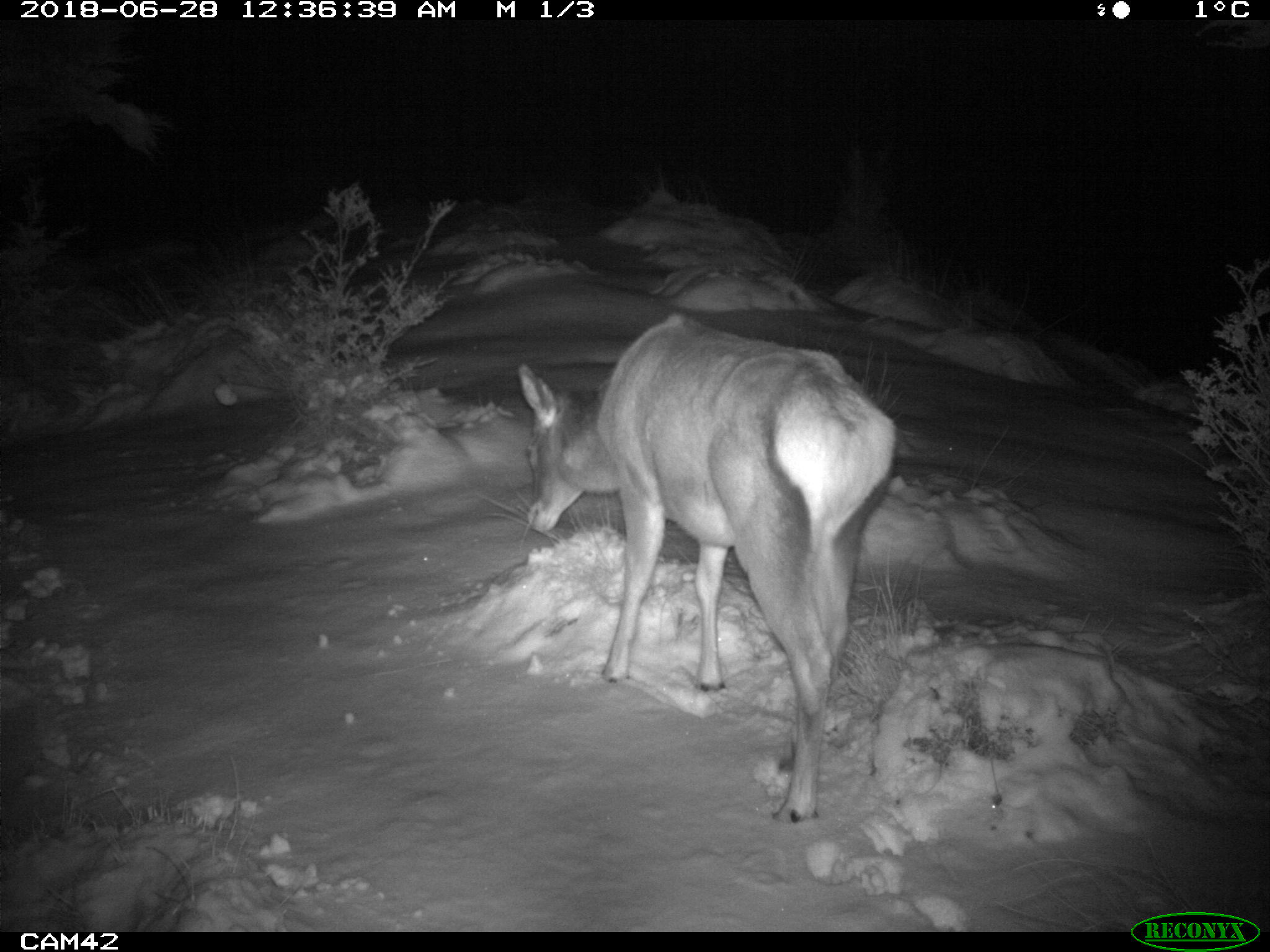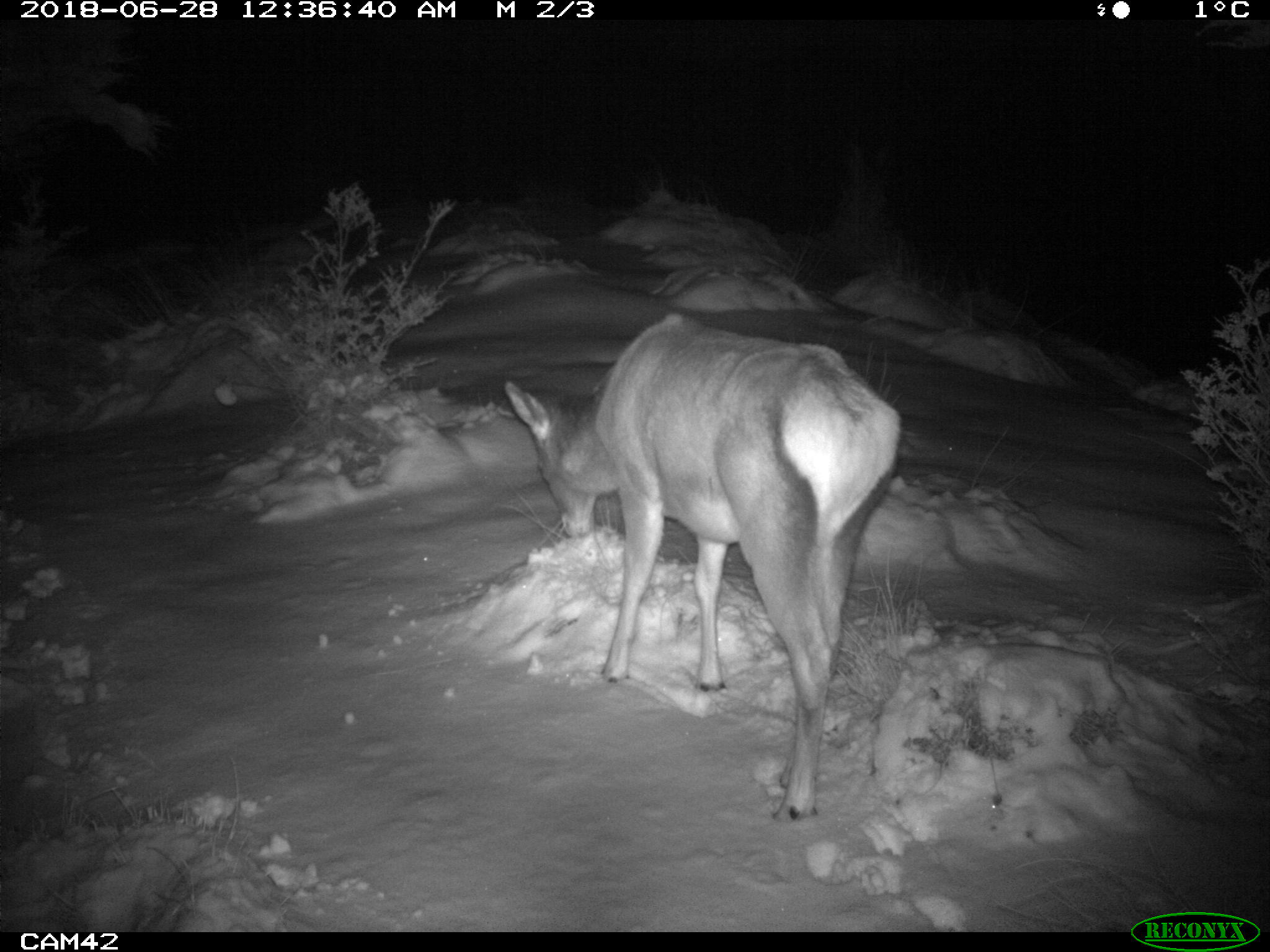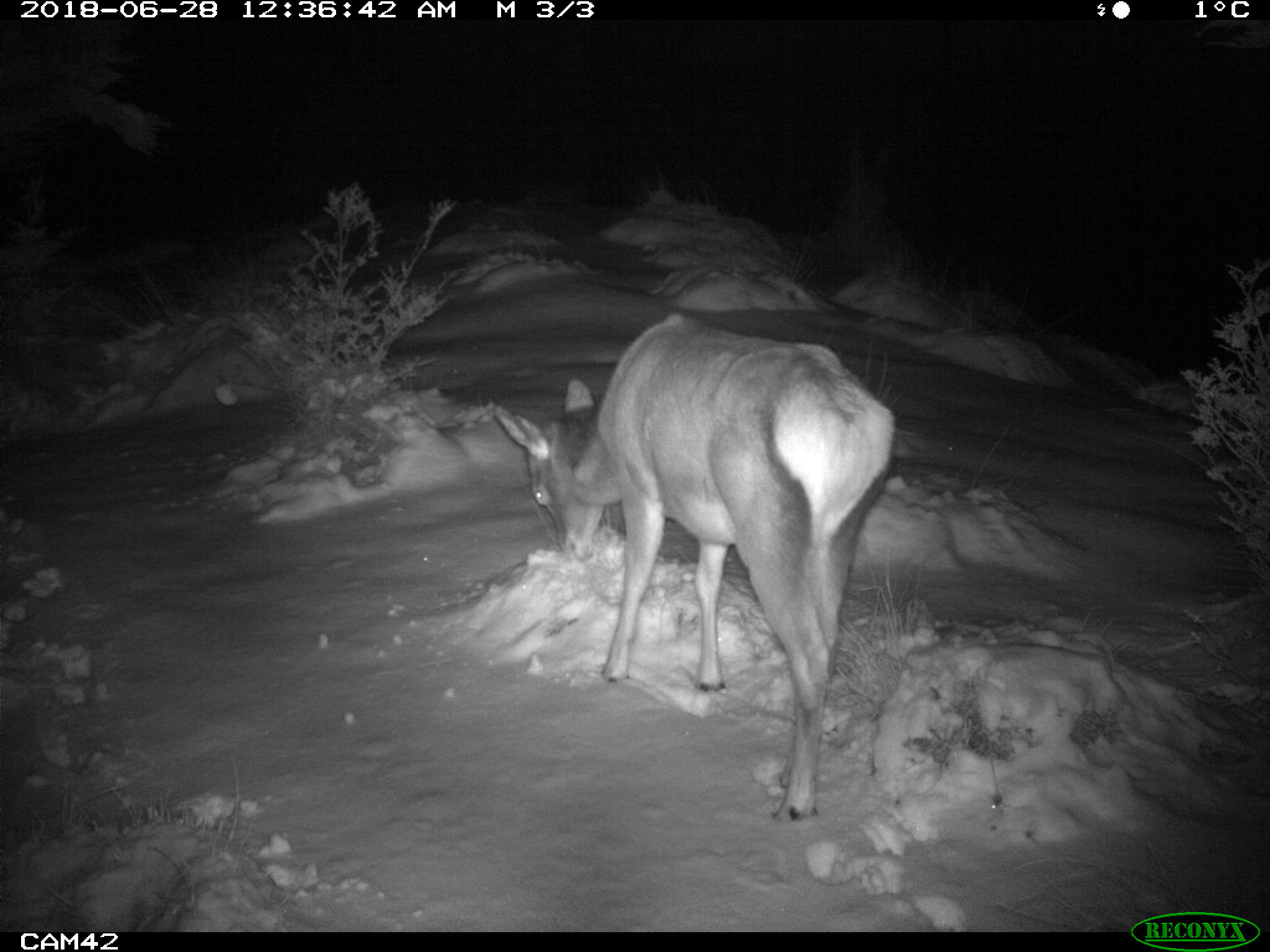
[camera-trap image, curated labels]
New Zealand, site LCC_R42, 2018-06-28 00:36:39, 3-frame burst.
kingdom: Animalia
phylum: Chordata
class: Mammalia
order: Artiodactyla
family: Cervidae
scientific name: Cervidae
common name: deer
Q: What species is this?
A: Deer (Cervidae).